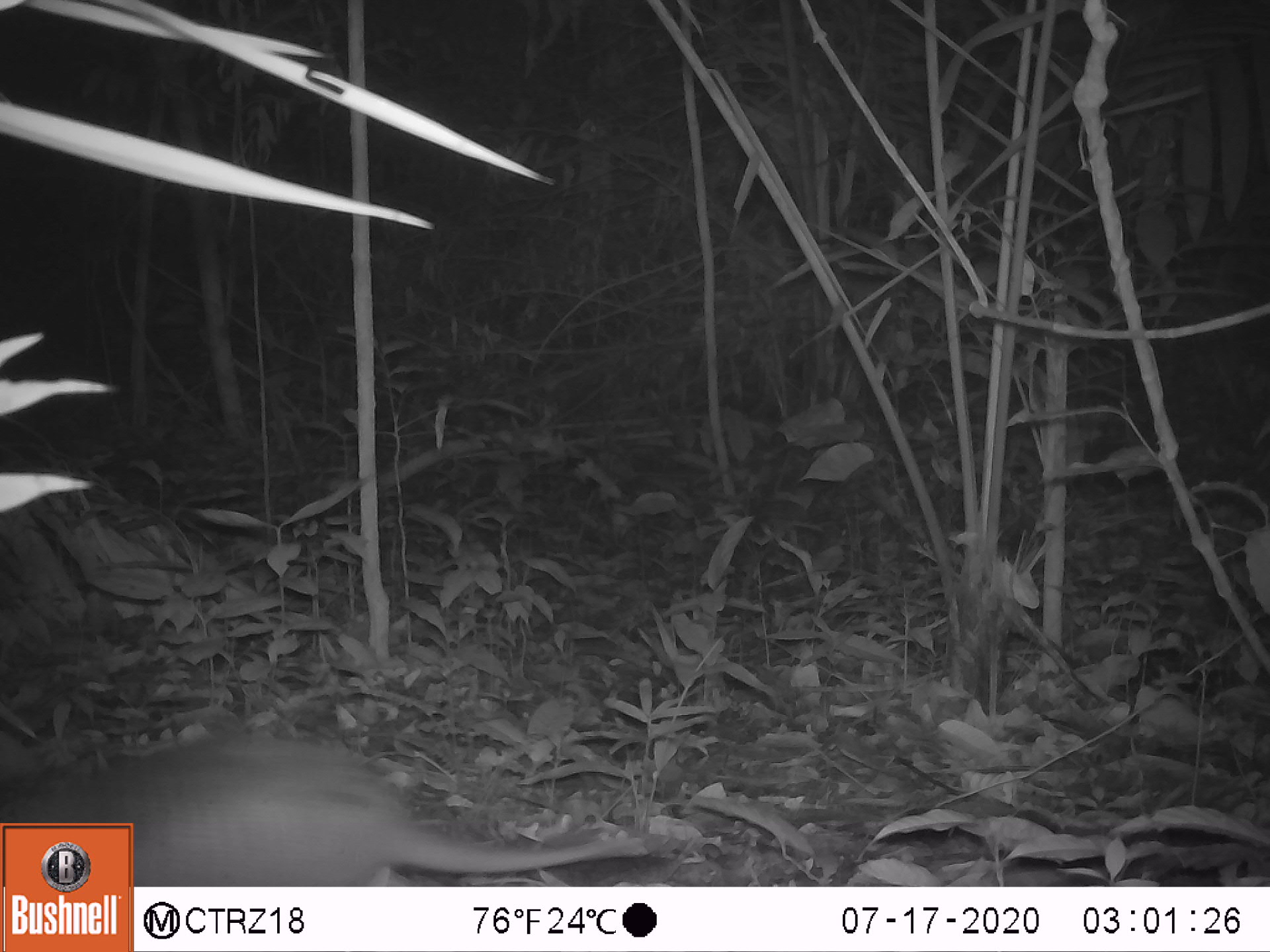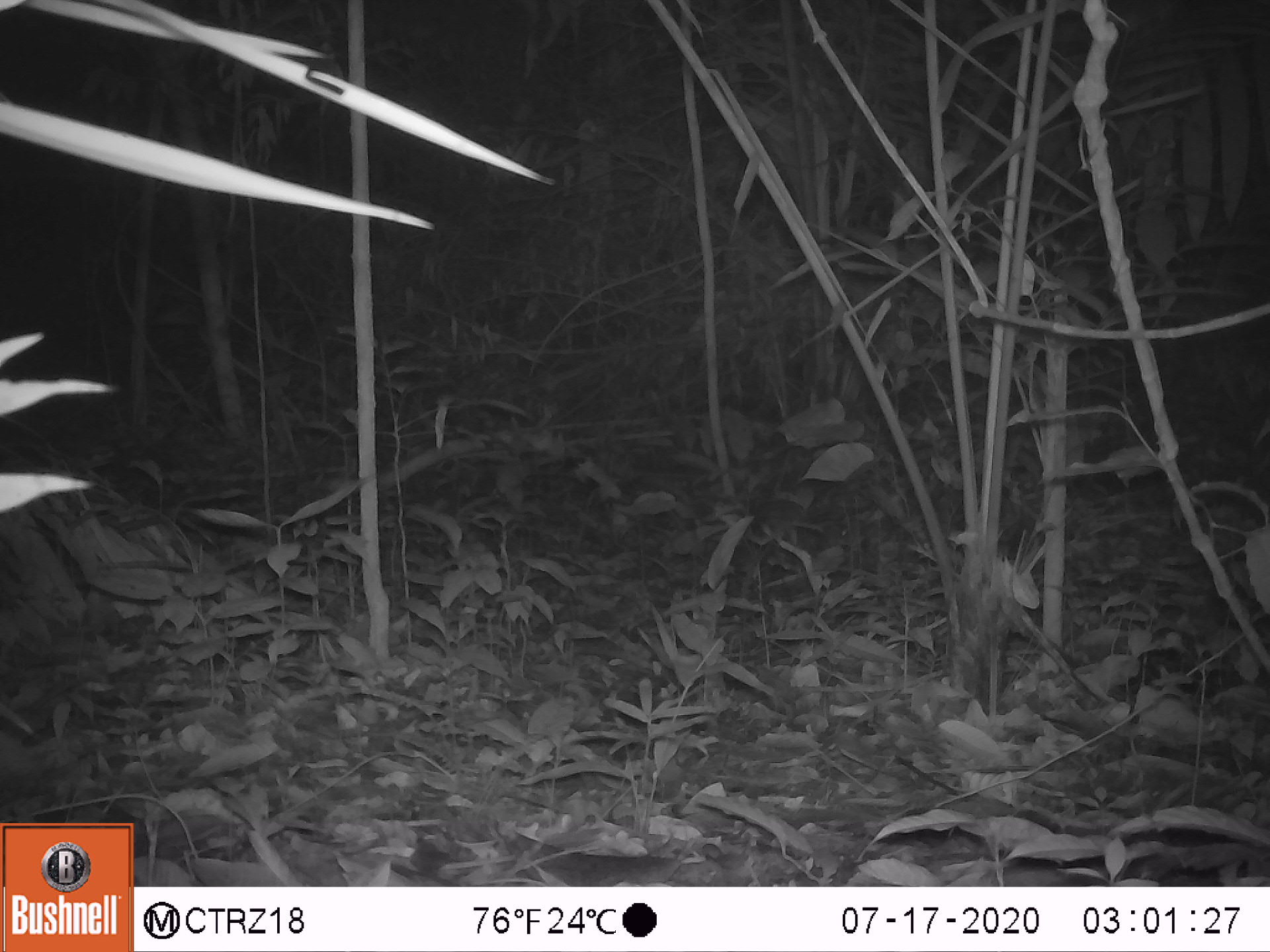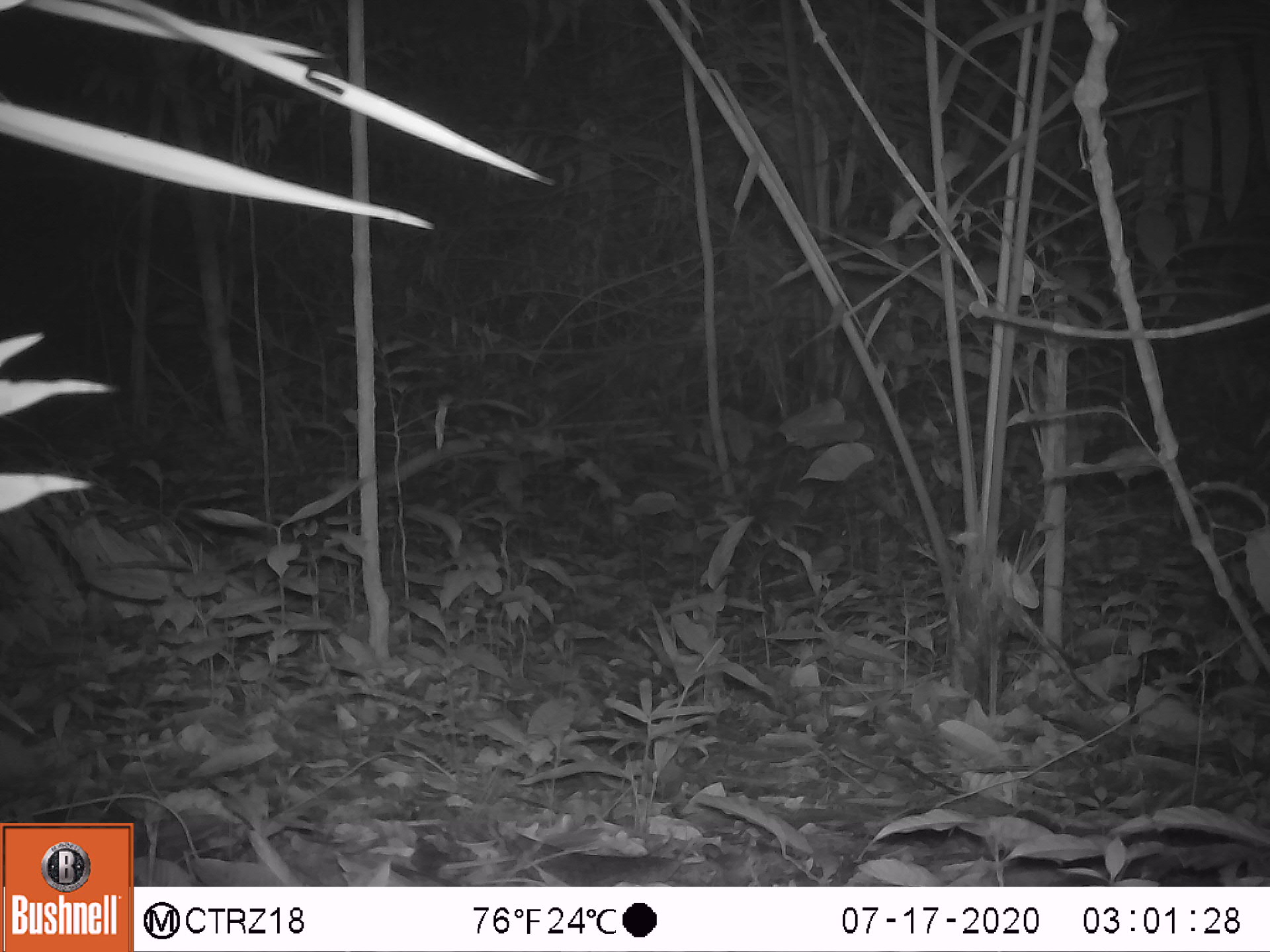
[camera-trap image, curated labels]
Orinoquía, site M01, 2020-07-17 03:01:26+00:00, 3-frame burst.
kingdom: Animalia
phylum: Chordata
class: Mammalia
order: Cingulata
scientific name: Cingulata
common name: armadillo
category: unknown armadillo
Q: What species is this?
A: Unknown armadillo (armadillo) (Cingulata).